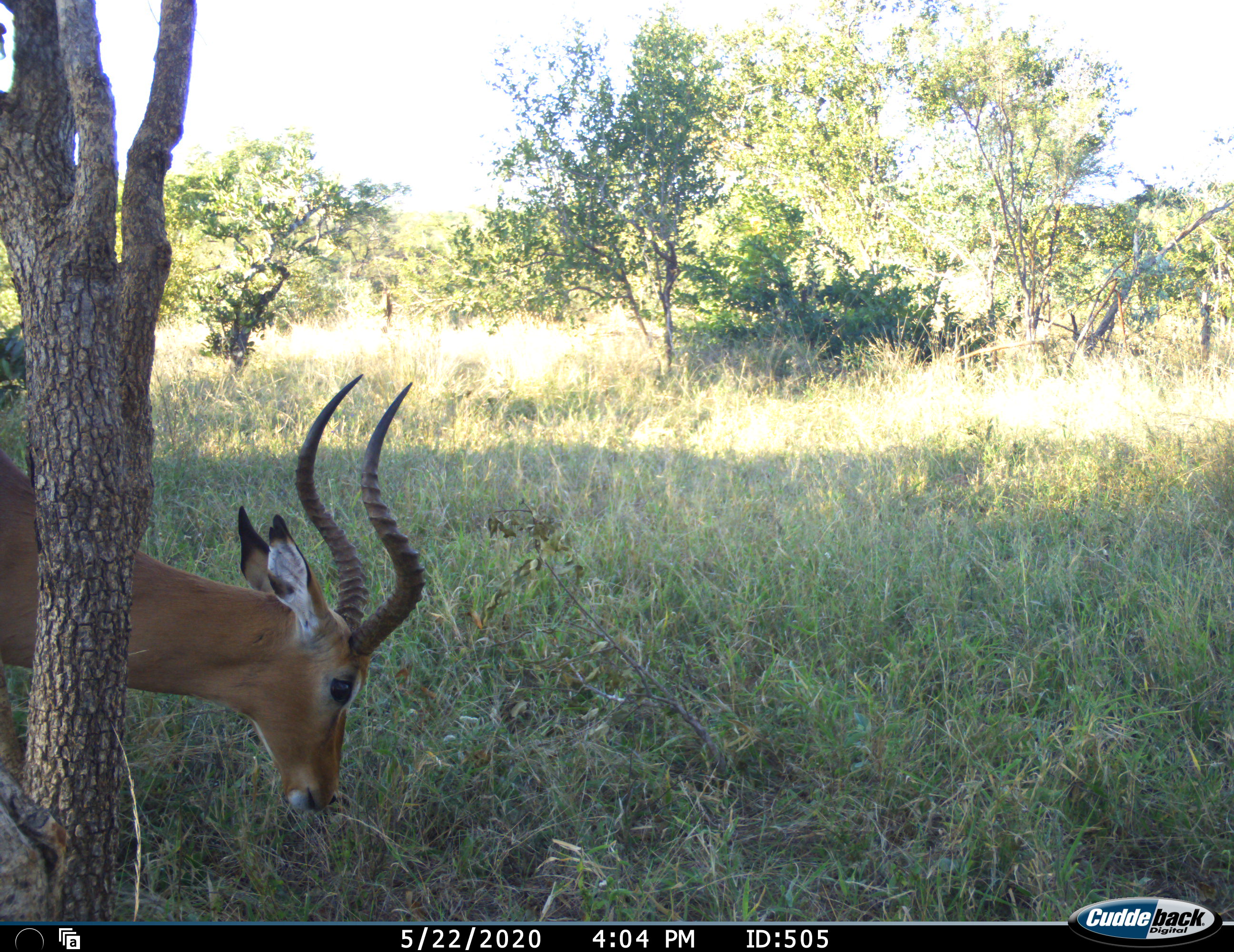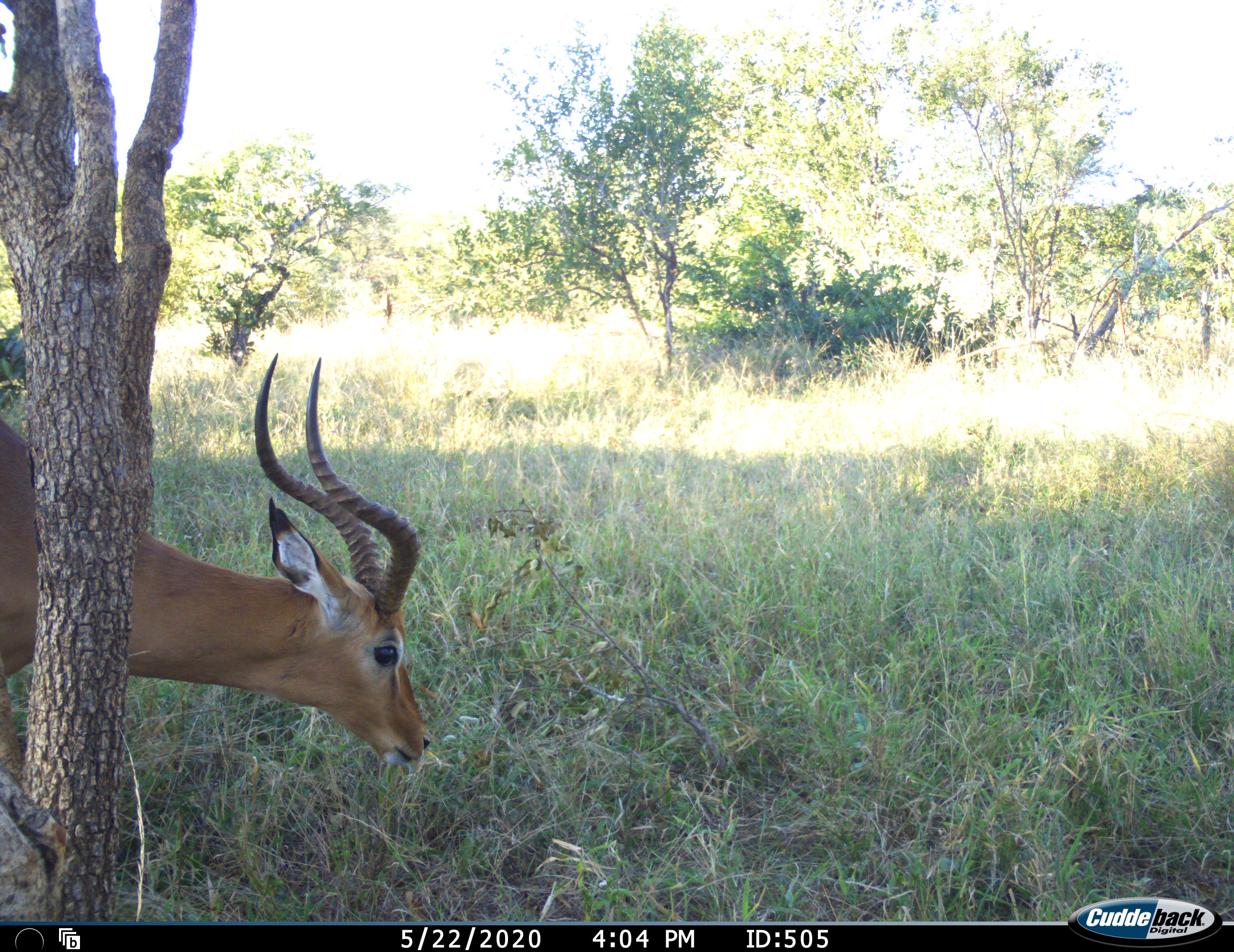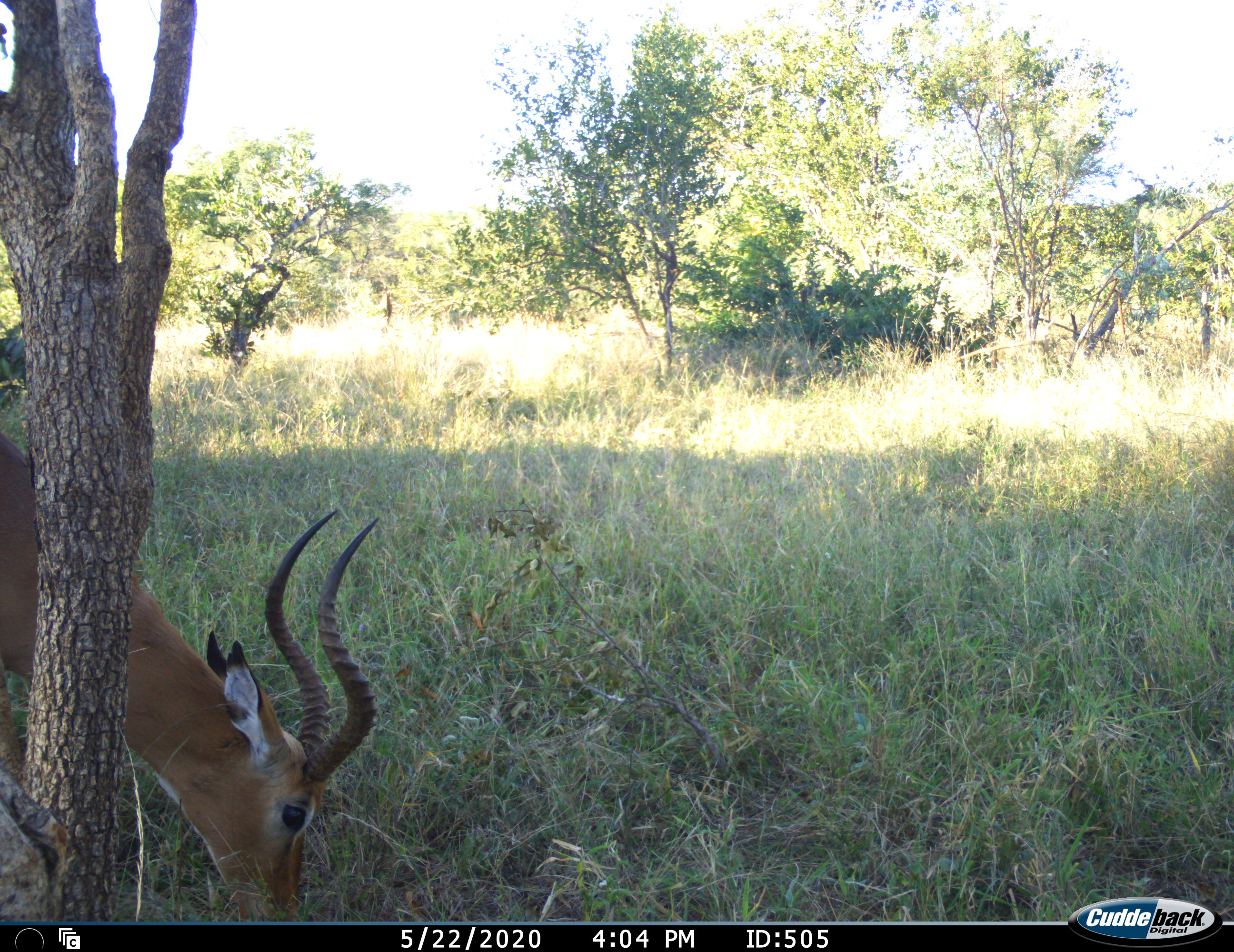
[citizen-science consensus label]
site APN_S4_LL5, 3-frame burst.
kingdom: Animalia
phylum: Chordata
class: Mammalia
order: Artiodactyla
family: Bovidae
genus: Aepyceros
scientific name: Aepyceros melampus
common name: impala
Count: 1.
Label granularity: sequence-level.